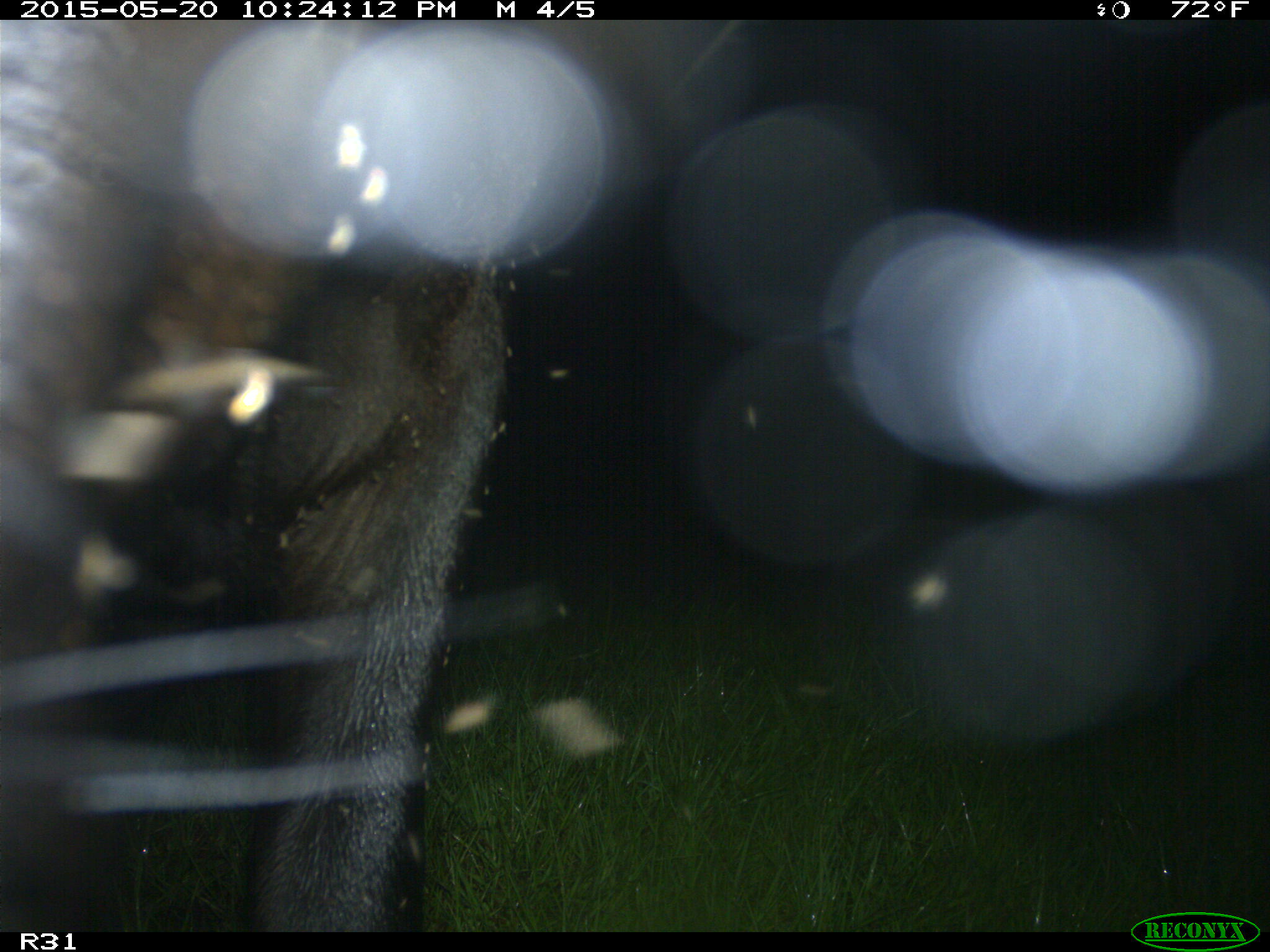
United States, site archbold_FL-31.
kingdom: Animalia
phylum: Chordata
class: Mammalia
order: Artiodactyla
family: Bovidae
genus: Bos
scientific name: Bos taurus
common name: domestic cow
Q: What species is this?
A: Bos taurus (domestic cow).